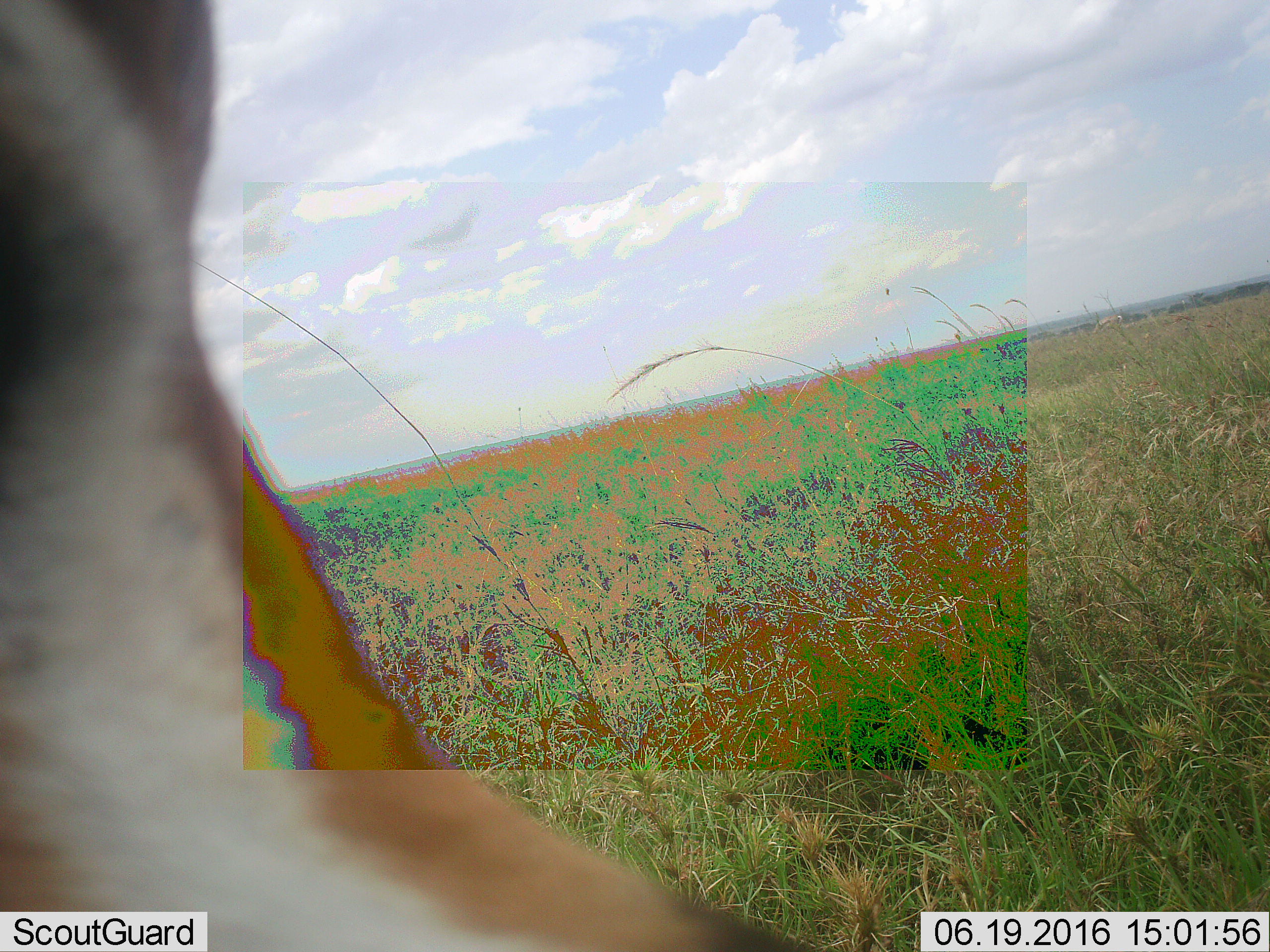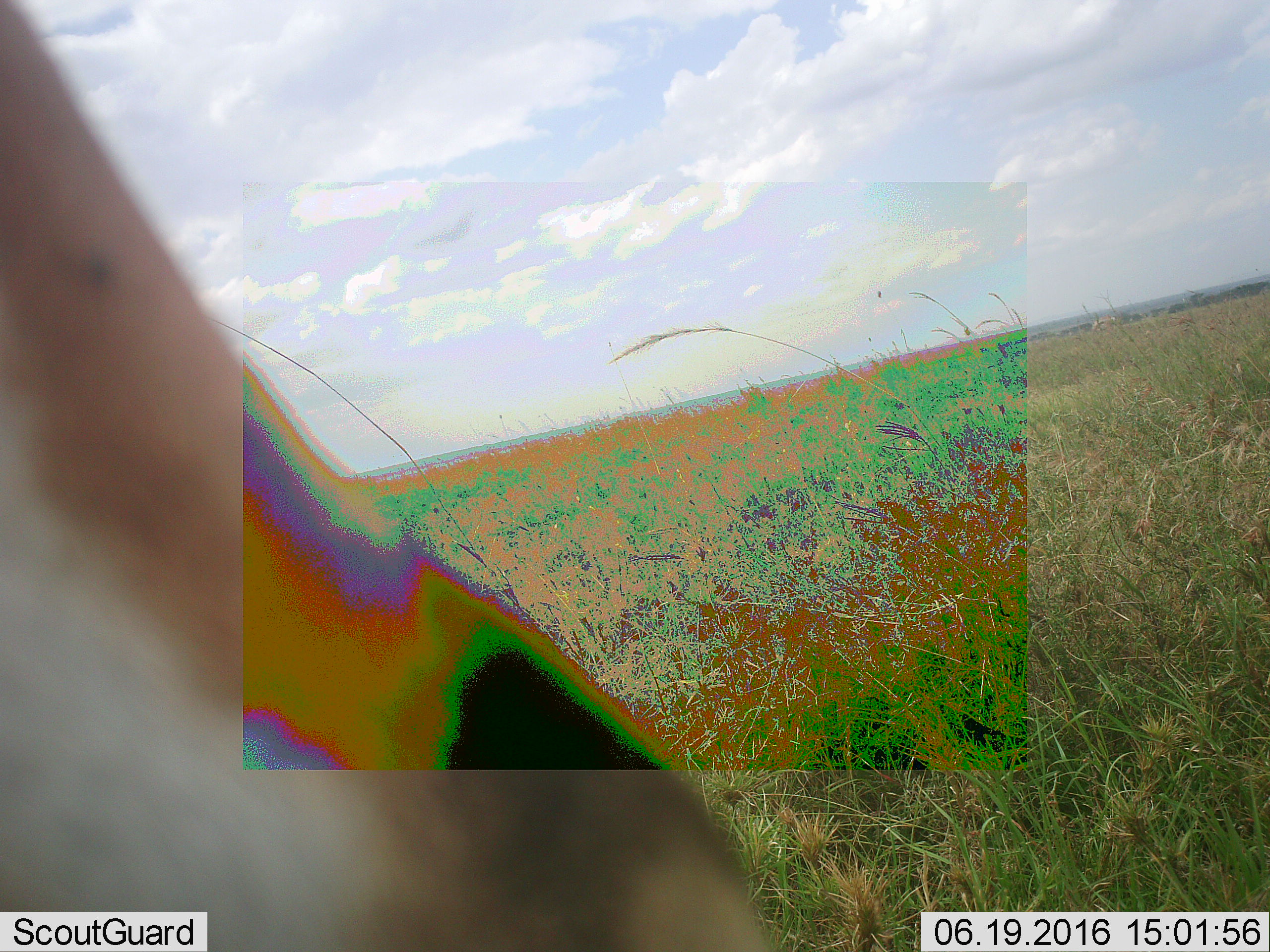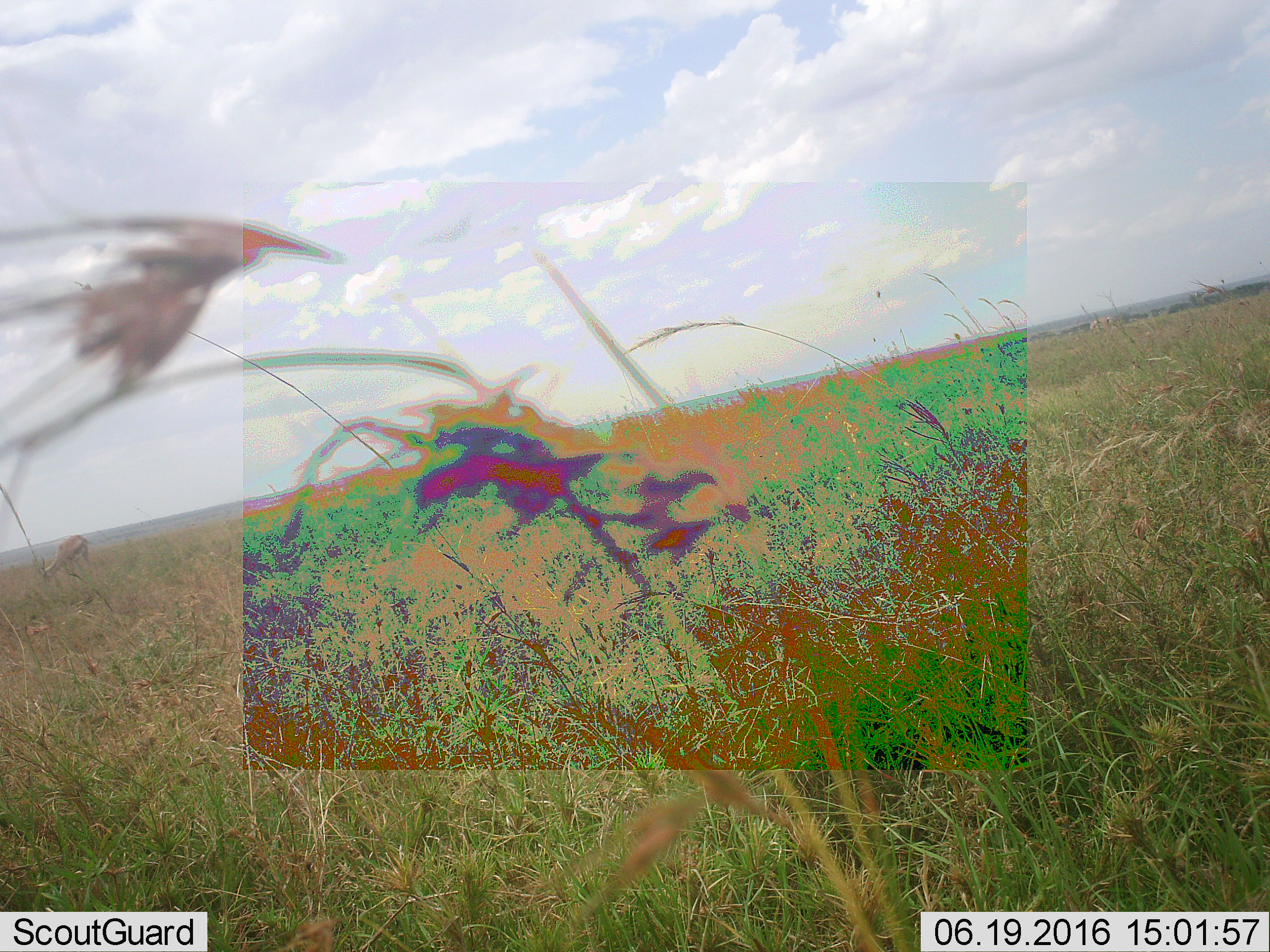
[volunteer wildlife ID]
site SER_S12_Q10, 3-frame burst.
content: unidentified animal